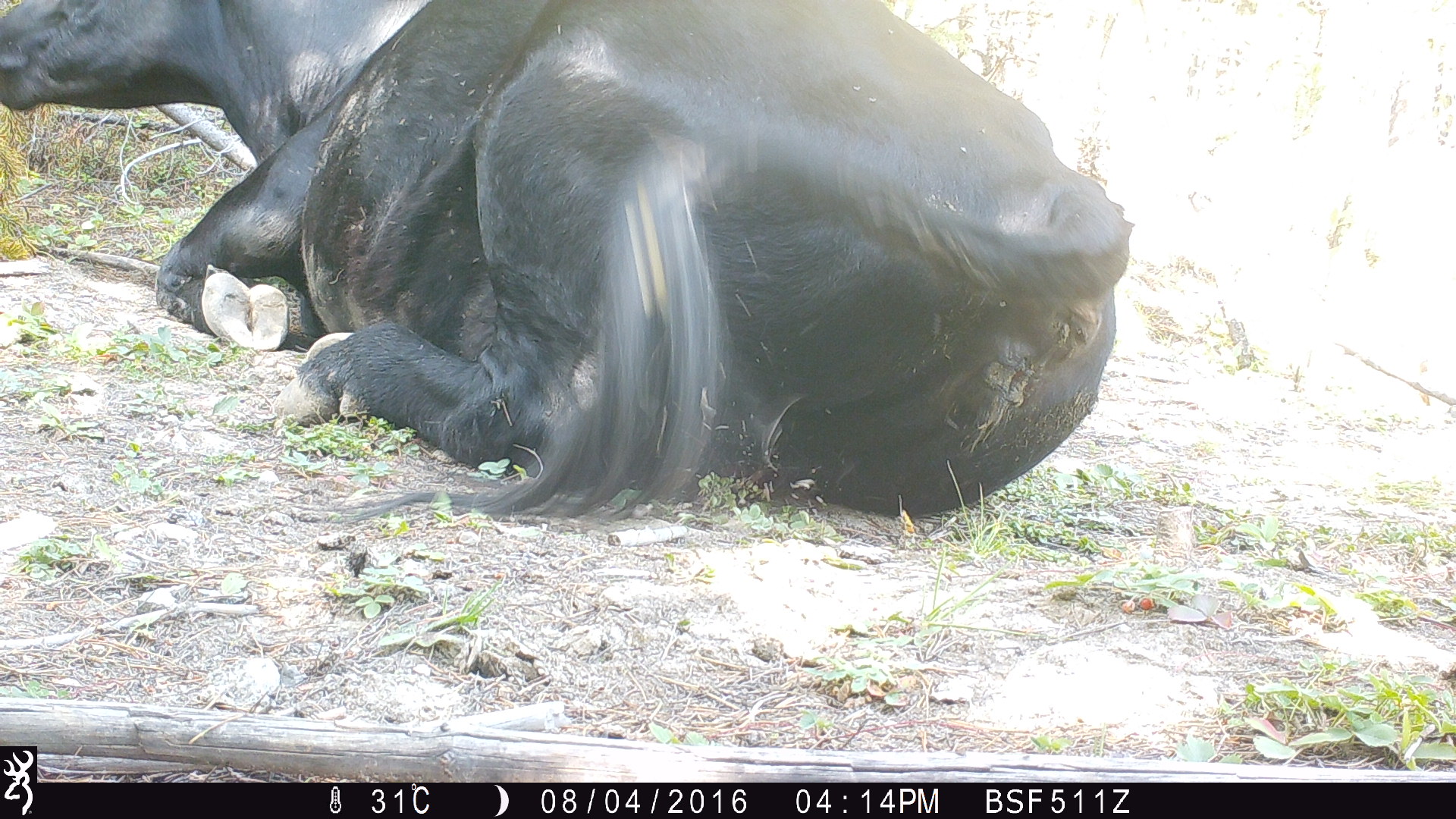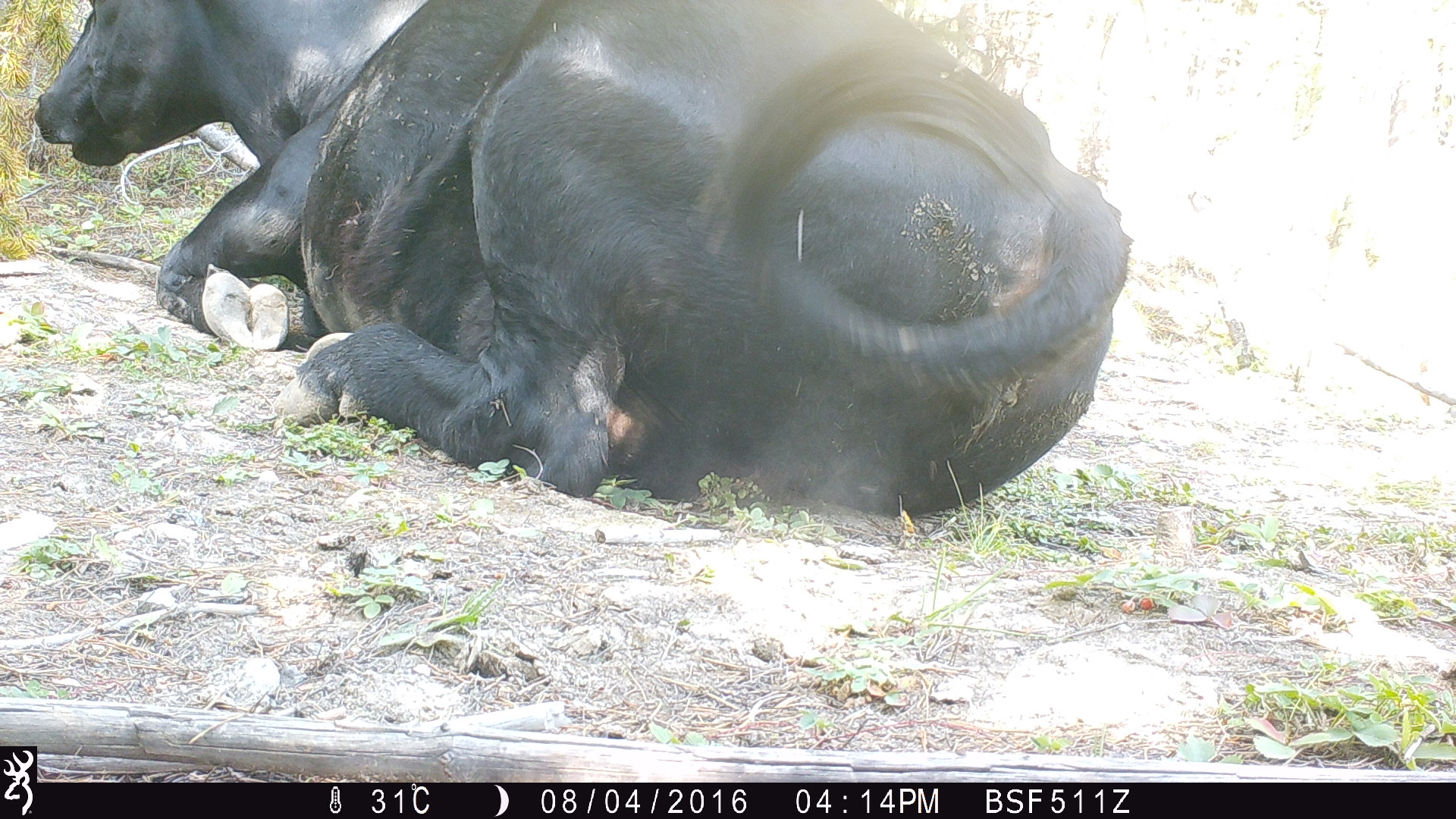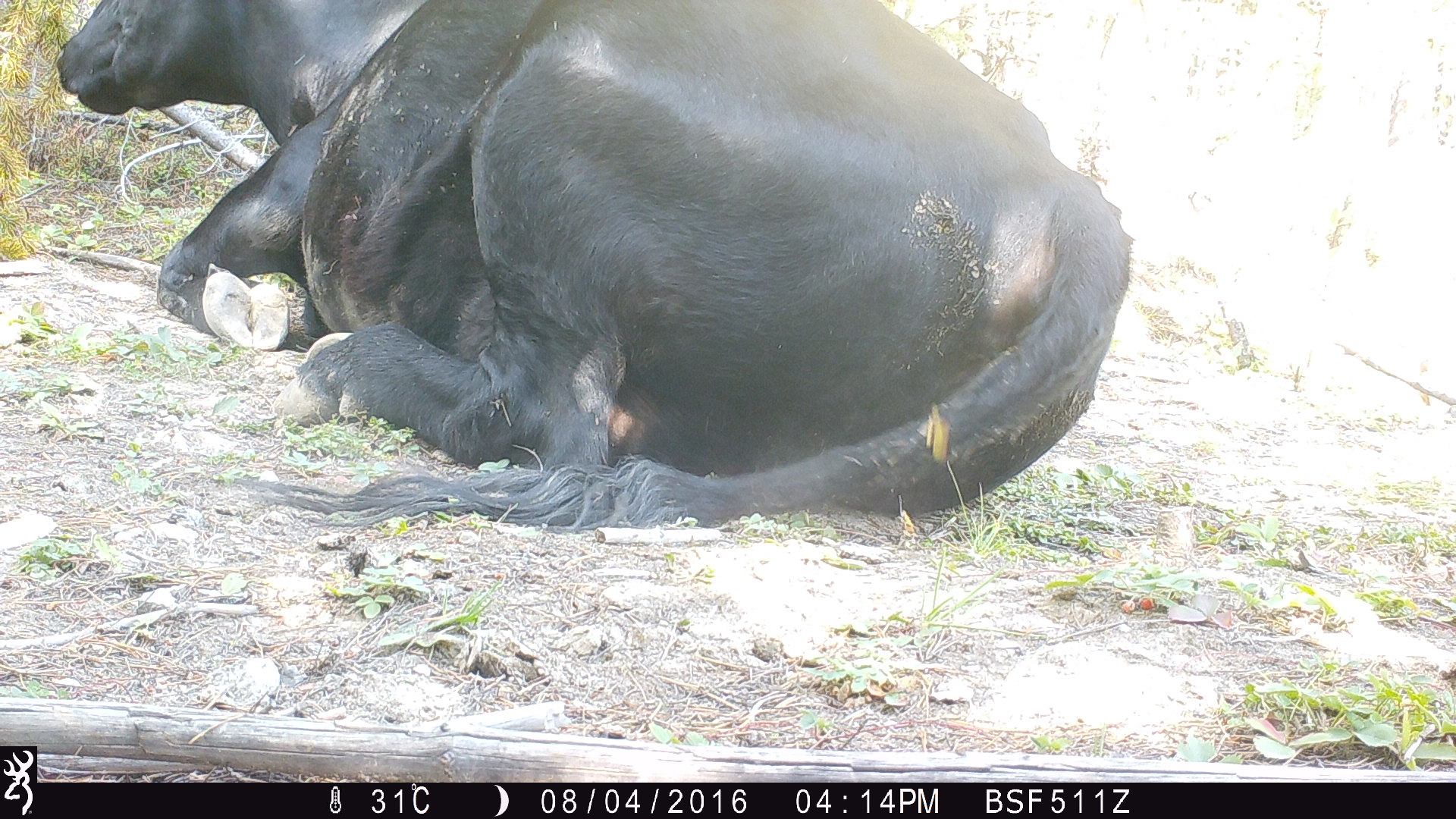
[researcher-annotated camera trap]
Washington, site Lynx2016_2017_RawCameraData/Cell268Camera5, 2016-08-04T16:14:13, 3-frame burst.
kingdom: Animalia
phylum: Chordata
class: Mammalia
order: Artiodactyla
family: Bovidae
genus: Bos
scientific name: Bos taurus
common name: domestic cattle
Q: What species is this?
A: Domestic cattle (Bos taurus).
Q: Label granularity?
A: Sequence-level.